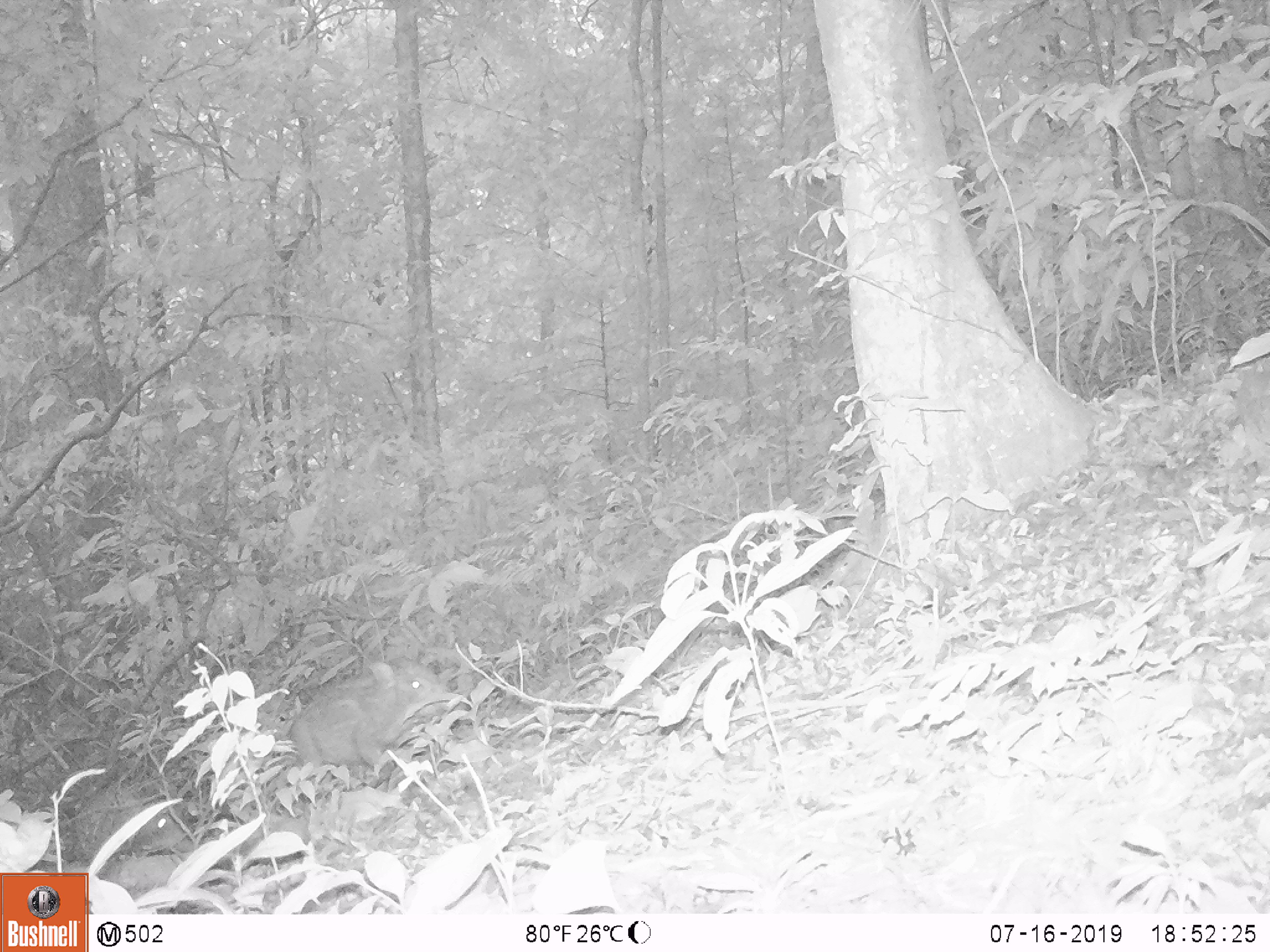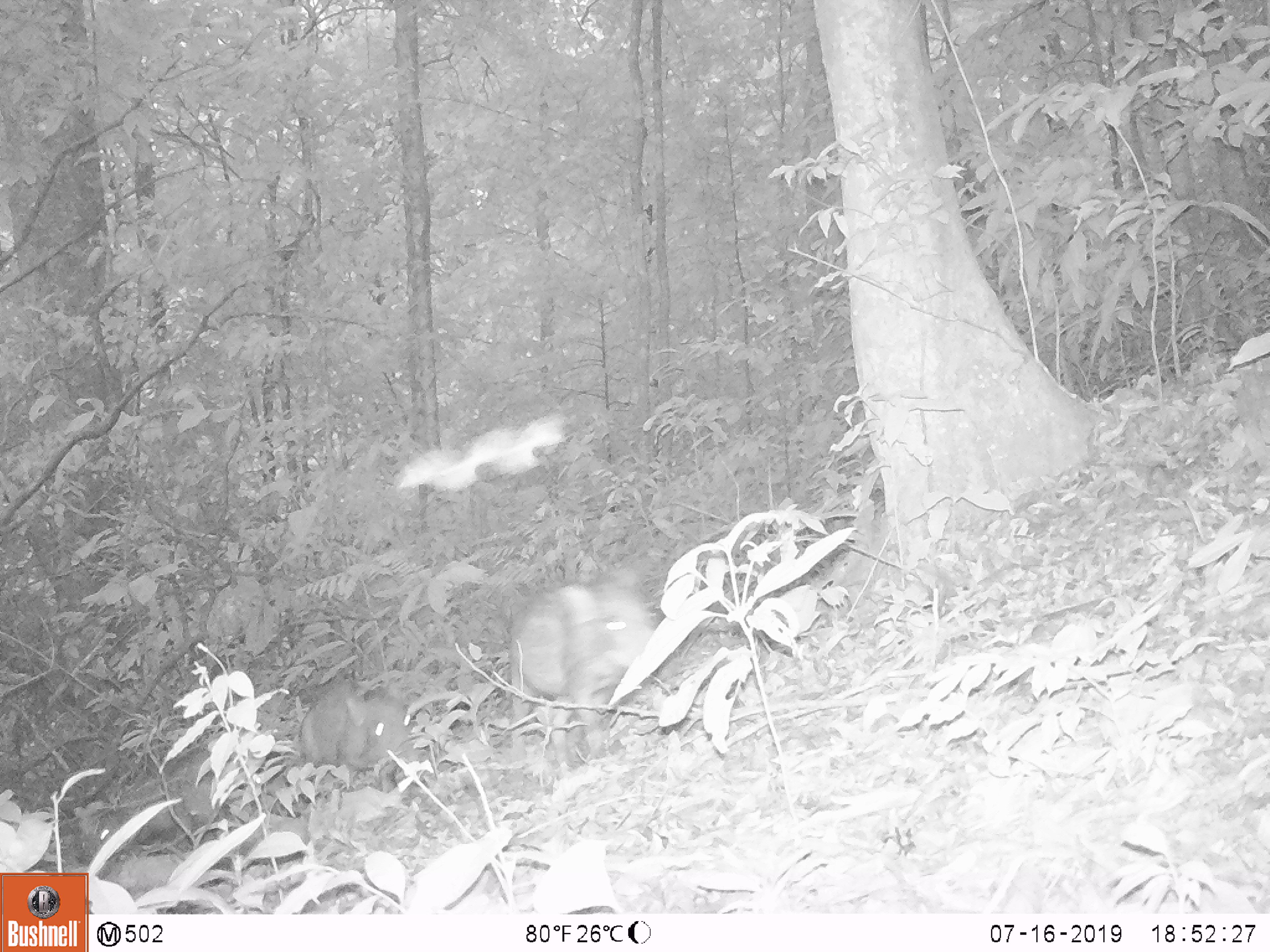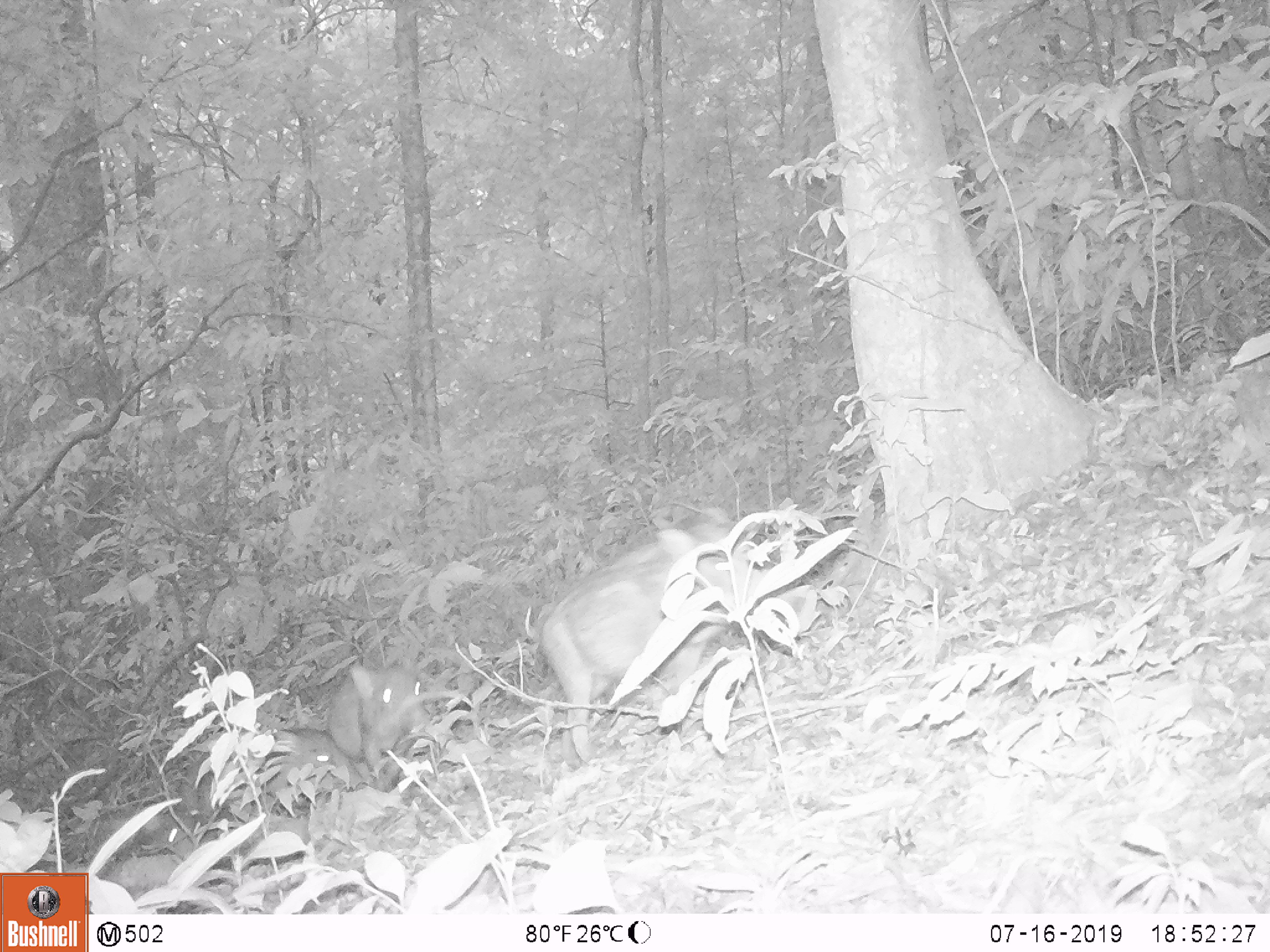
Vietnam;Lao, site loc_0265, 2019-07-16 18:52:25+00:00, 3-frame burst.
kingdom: Animalia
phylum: Chordata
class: Mammalia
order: Artiodactyla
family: Suidae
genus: Sus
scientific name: Sus scrofa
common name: eurasian wild pig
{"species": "eurasian wild pig (Sus scrofa)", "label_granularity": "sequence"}